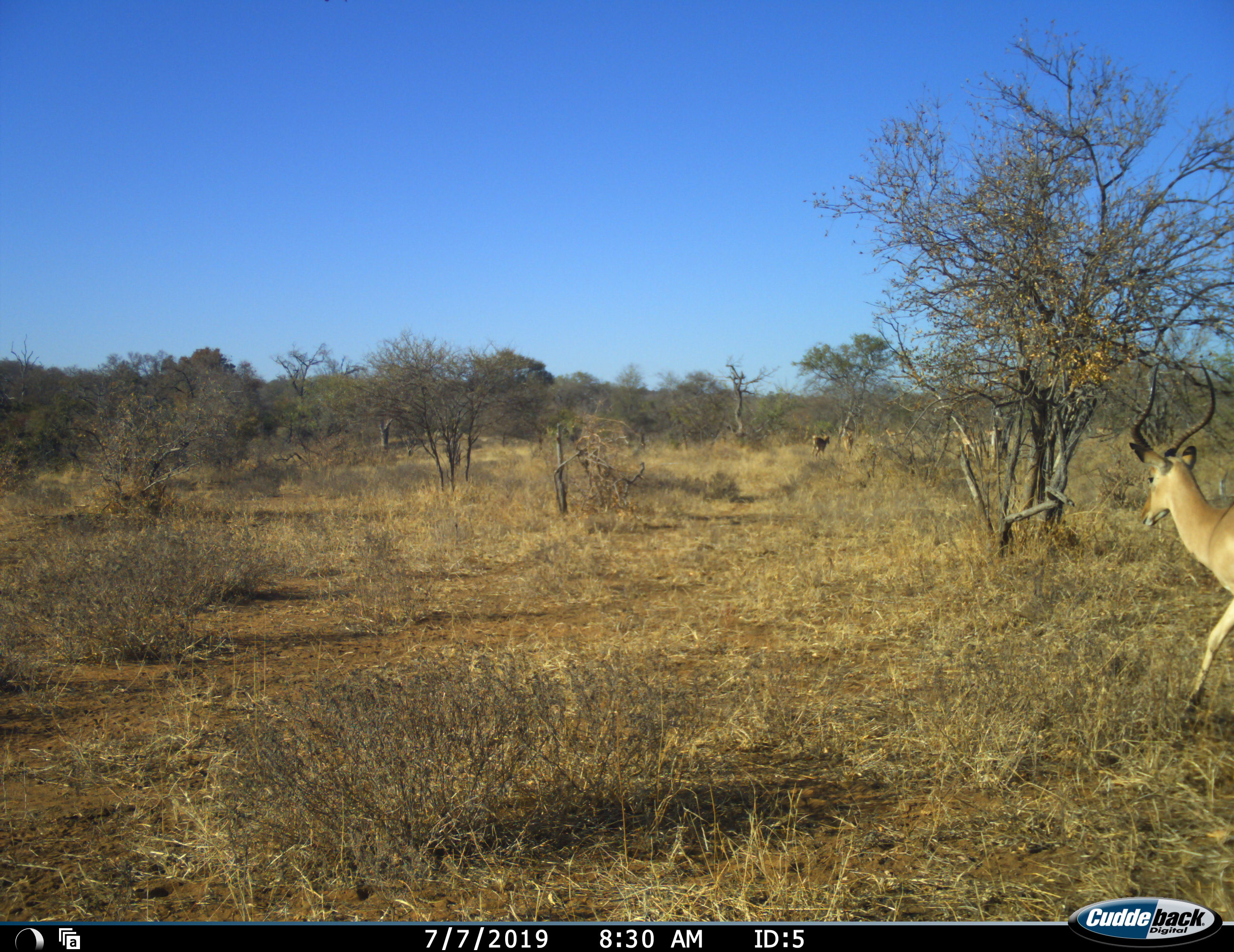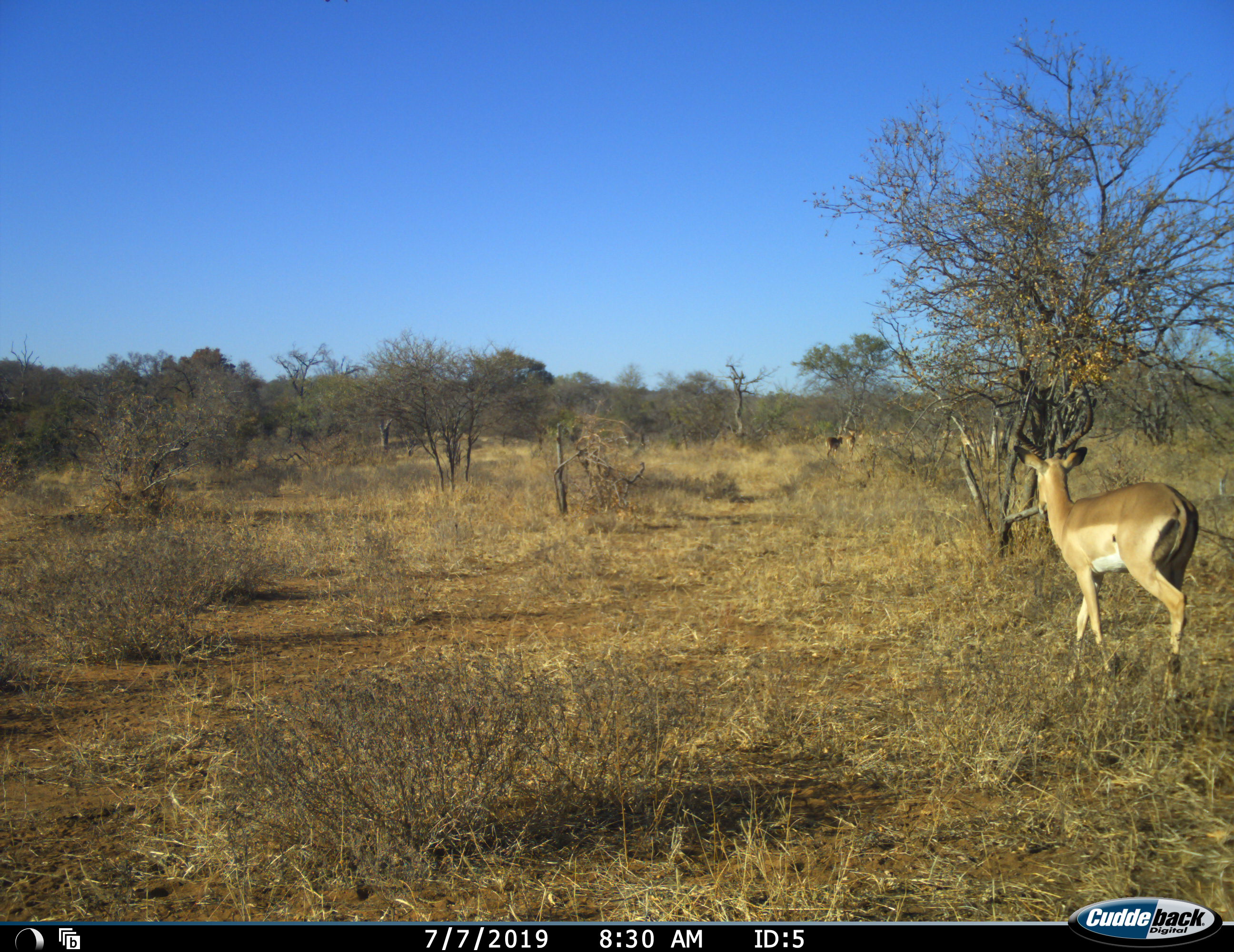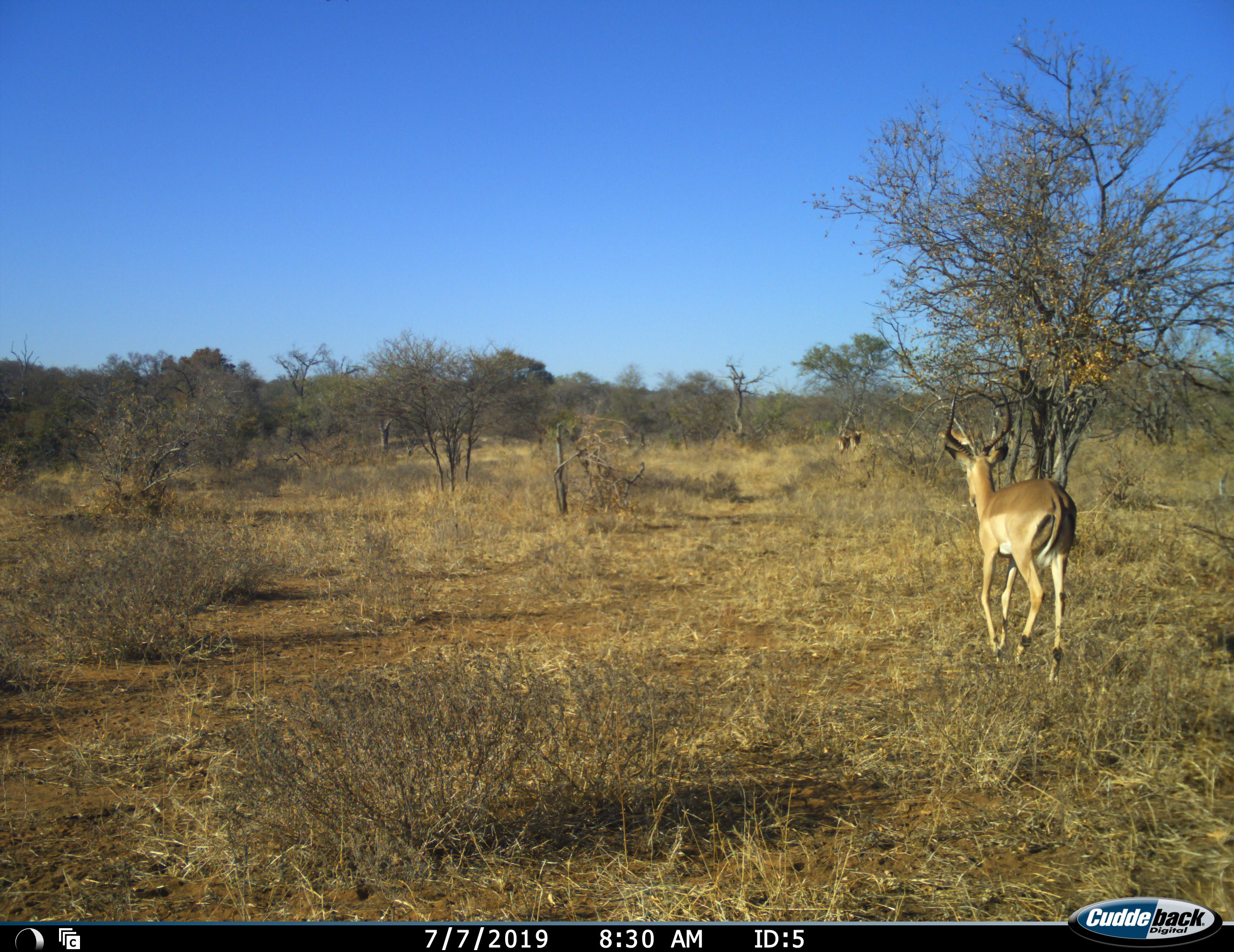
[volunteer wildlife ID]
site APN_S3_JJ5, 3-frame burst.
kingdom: Animalia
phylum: Chordata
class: Mammalia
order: Artiodactyla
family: Bovidae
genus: Aepyceros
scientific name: Aepyceros melampus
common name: impala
Impala (Aepyceros melampus), count 6. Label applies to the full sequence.